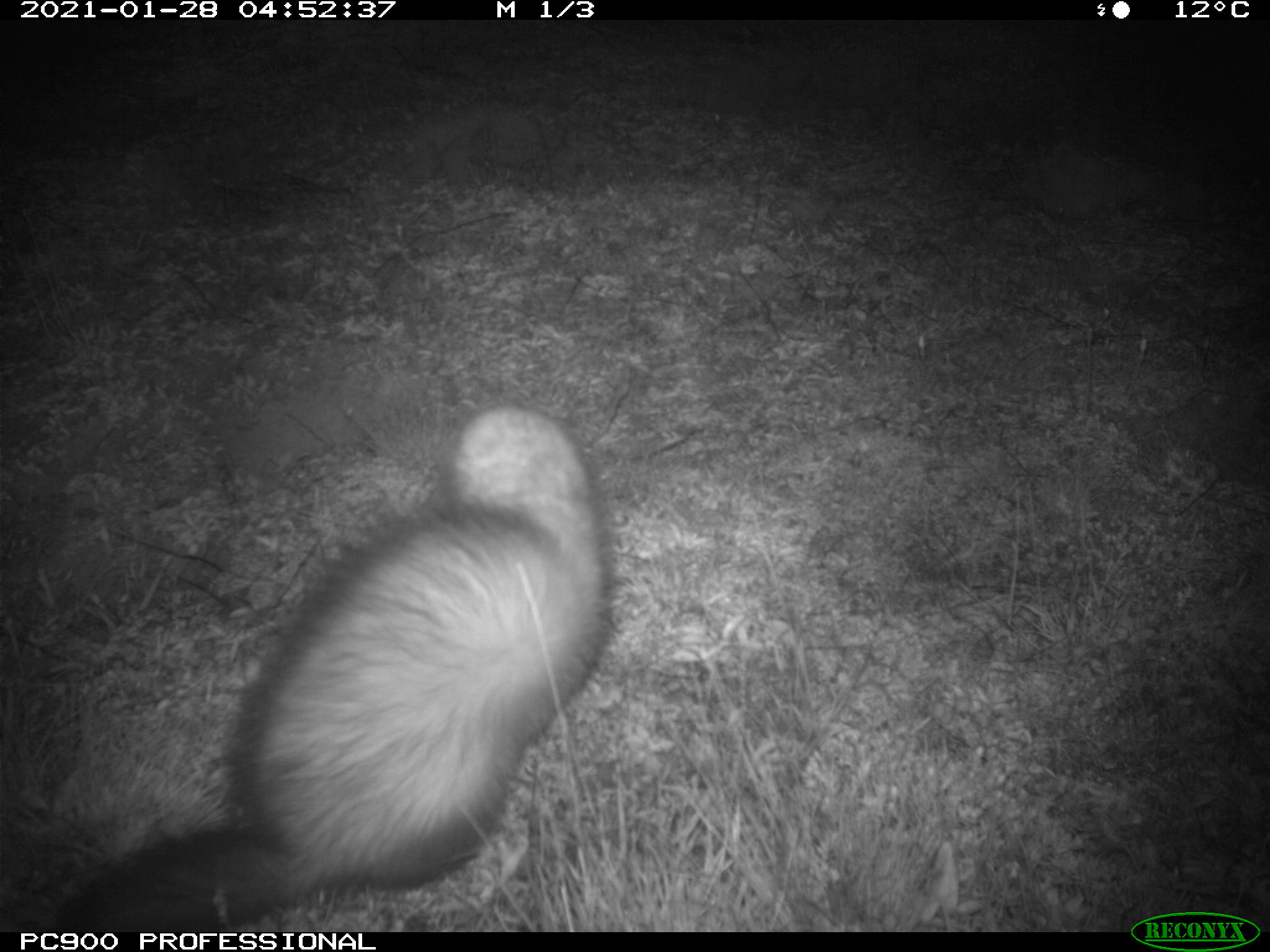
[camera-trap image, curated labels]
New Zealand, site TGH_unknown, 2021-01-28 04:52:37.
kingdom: Animalia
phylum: Chordata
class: Mammalia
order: Carnivora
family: Mustelidae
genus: Mustela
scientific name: Mustela furo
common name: ferret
Ferret (Mustela furo).